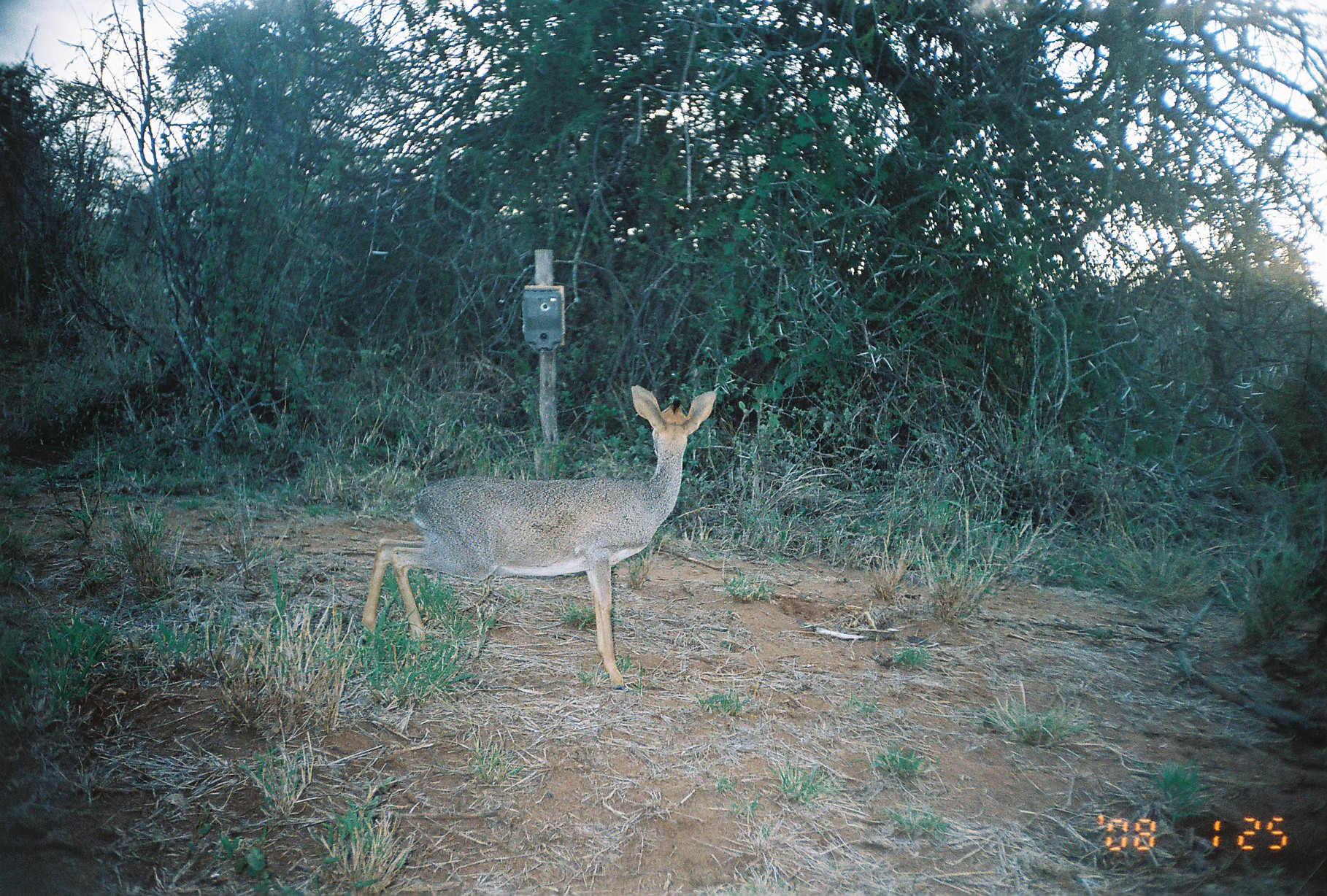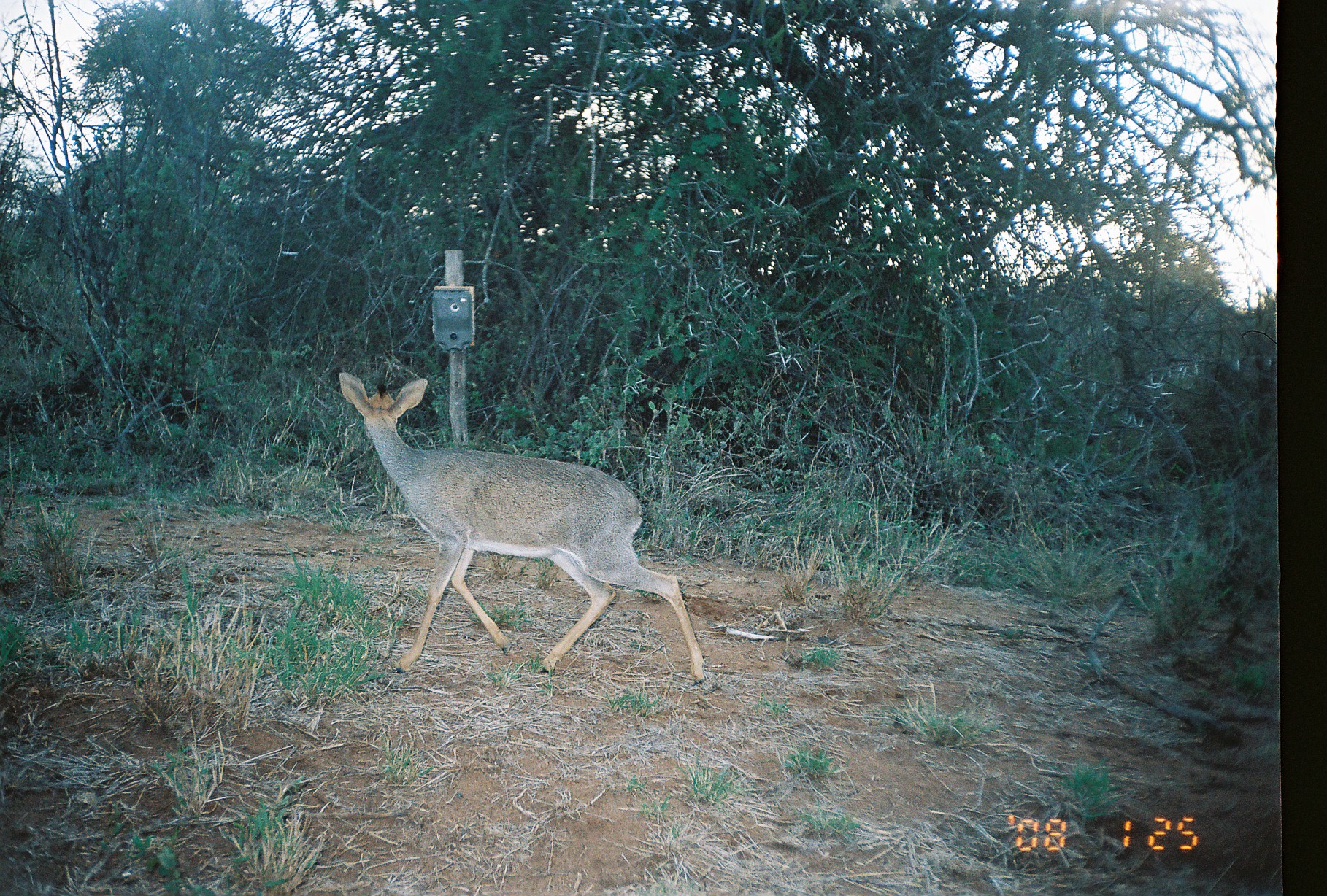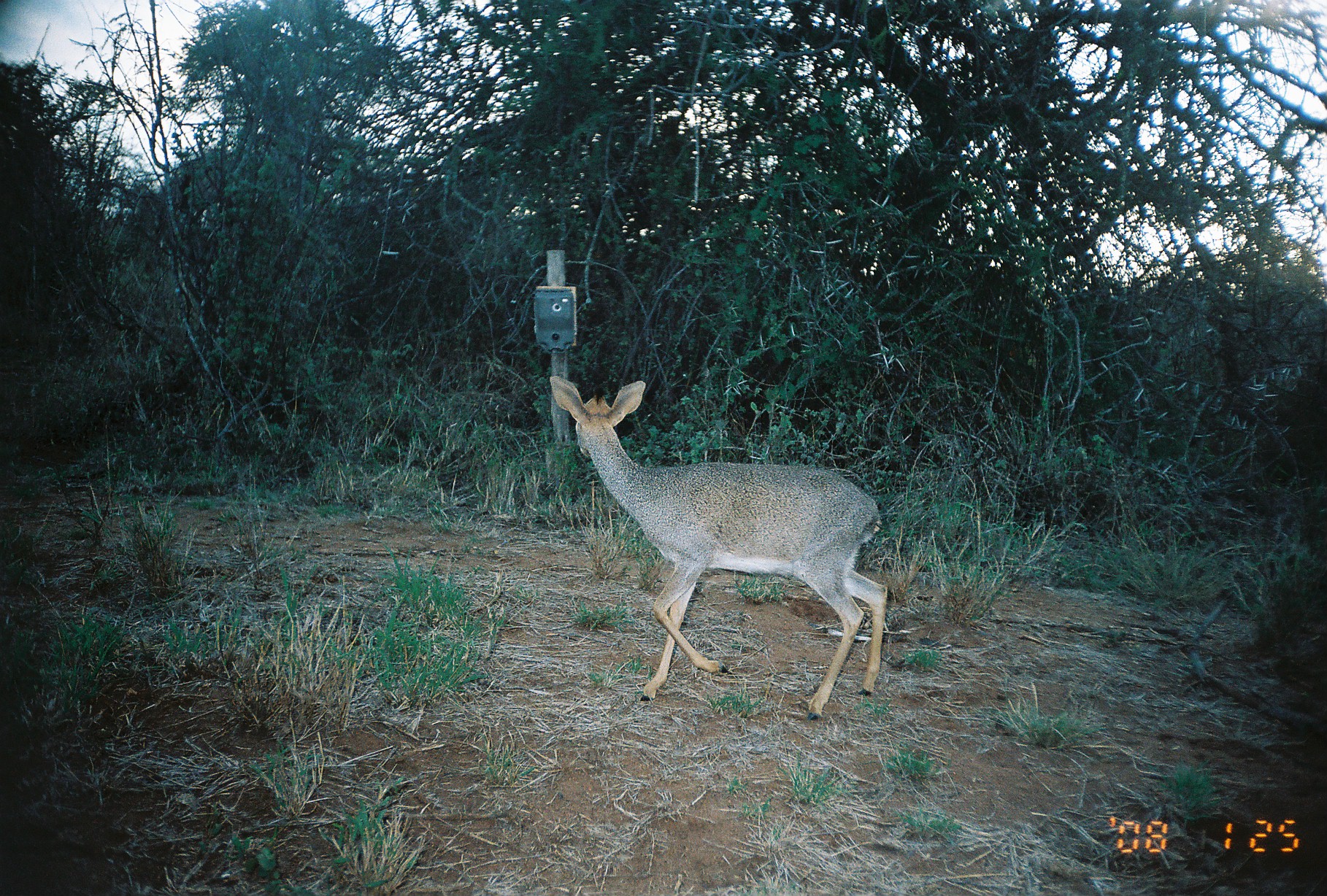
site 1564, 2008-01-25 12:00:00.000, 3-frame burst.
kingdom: Animalia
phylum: Chordata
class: Mammalia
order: Artiodactyla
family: Bovidae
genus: Madoqua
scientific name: Madoqua guentheri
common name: günther's dik-dik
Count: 1.